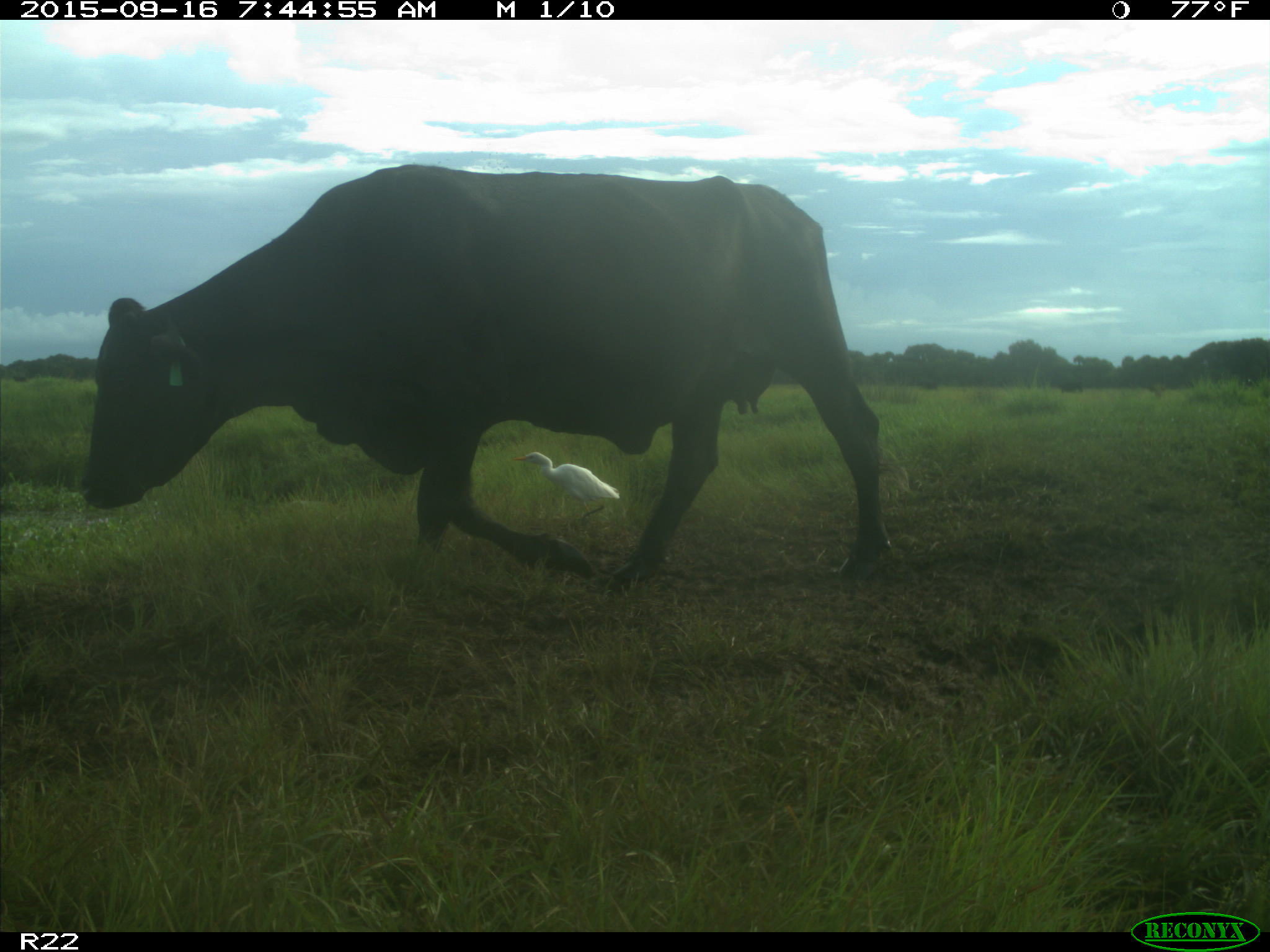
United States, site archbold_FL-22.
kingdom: Animalia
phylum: Chordata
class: Mammalia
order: Artiodactyla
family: Bovidae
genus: Bos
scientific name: Bos taurus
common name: domestic cow